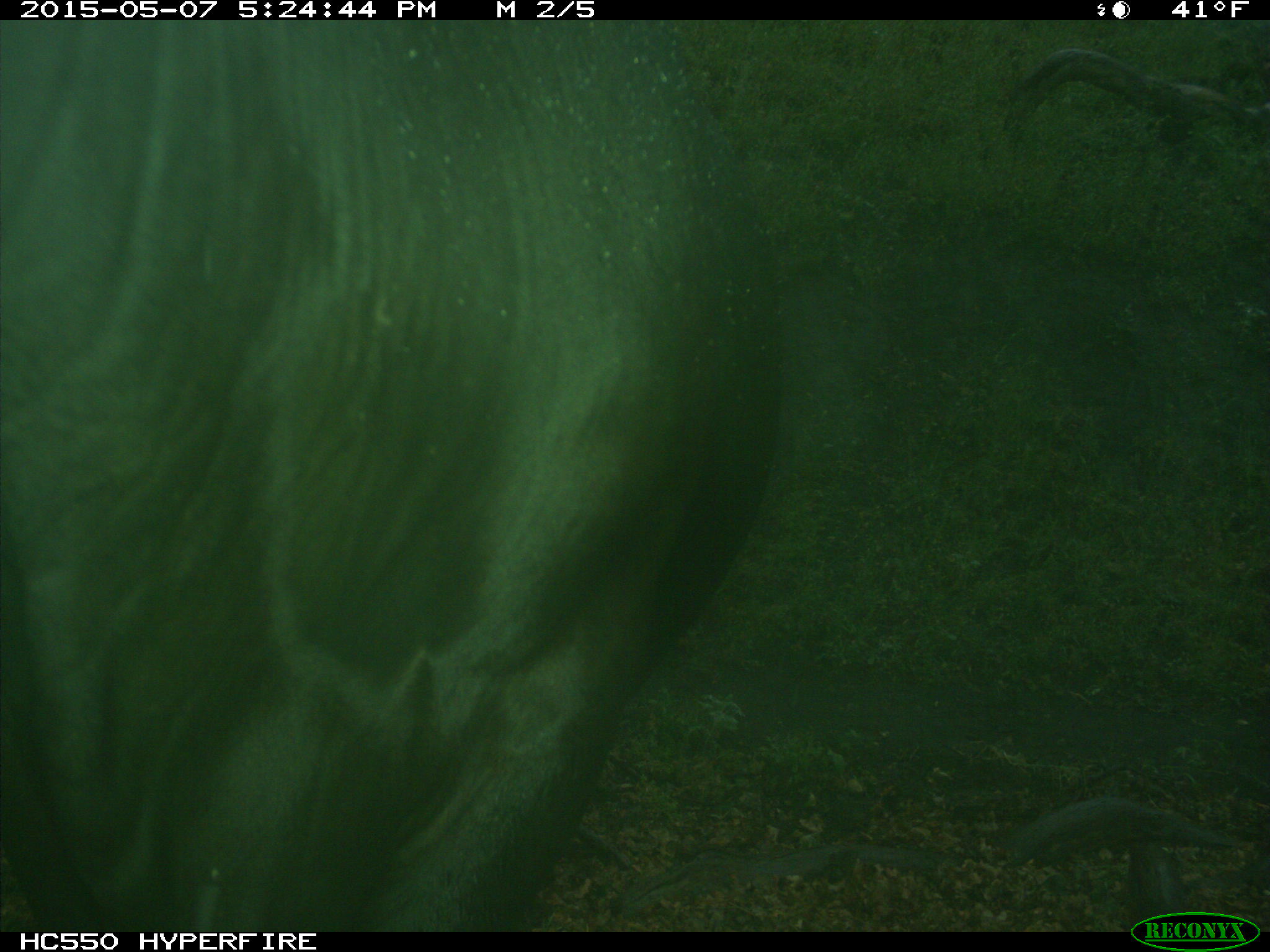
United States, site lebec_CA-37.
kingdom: Animalia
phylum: Chordata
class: Mammalia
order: Artiodactyla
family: Bovidae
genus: Bos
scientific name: Bos taurus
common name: domestic cow